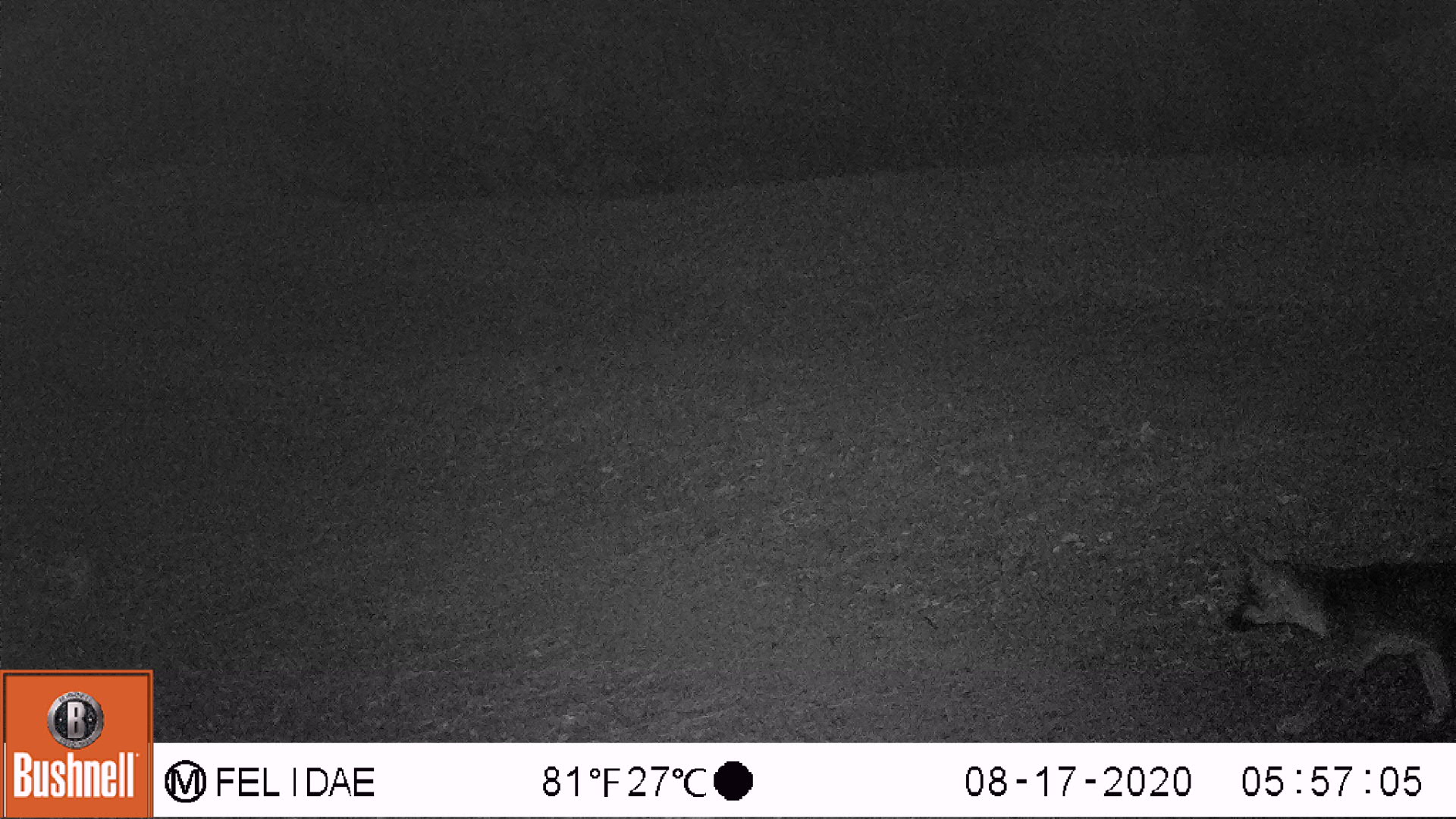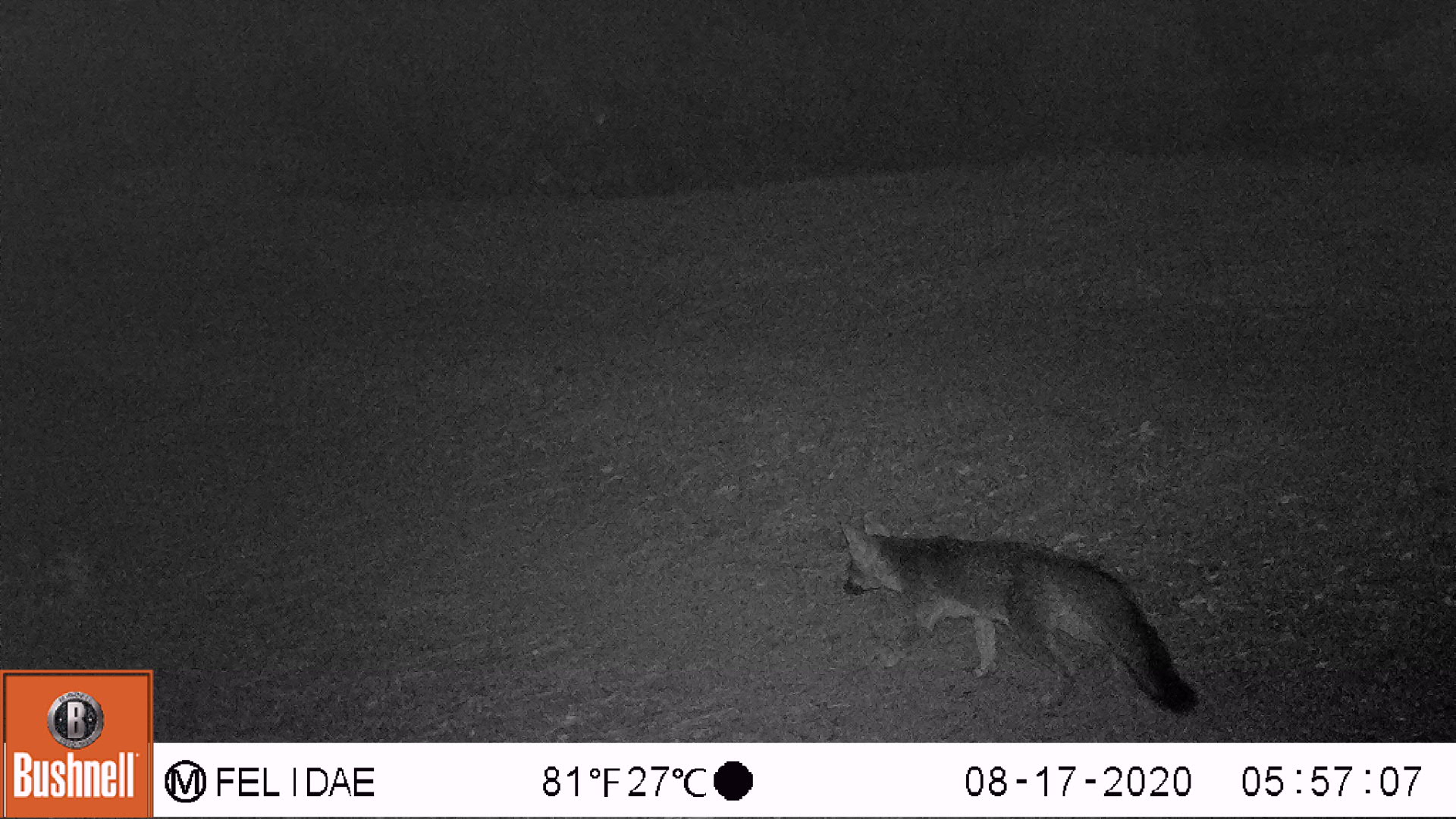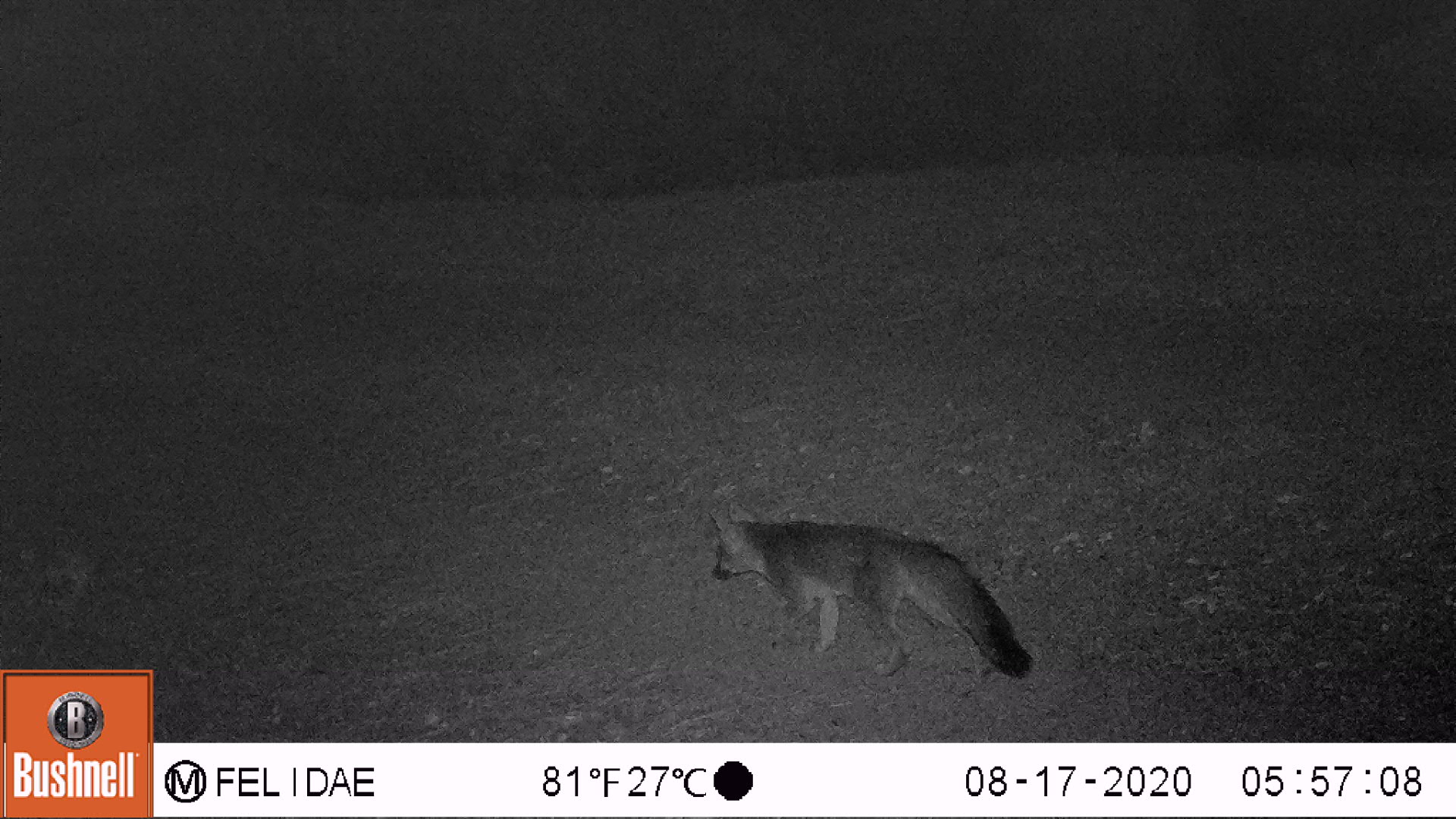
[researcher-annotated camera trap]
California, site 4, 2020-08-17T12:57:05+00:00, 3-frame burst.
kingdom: Animalia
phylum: Chordata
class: Mammalia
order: Carnivora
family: Canidae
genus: Urocyon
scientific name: Urocyon cinereoargenteus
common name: gray fox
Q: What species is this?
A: Gray fox (Urocyon cinereoargenteus).